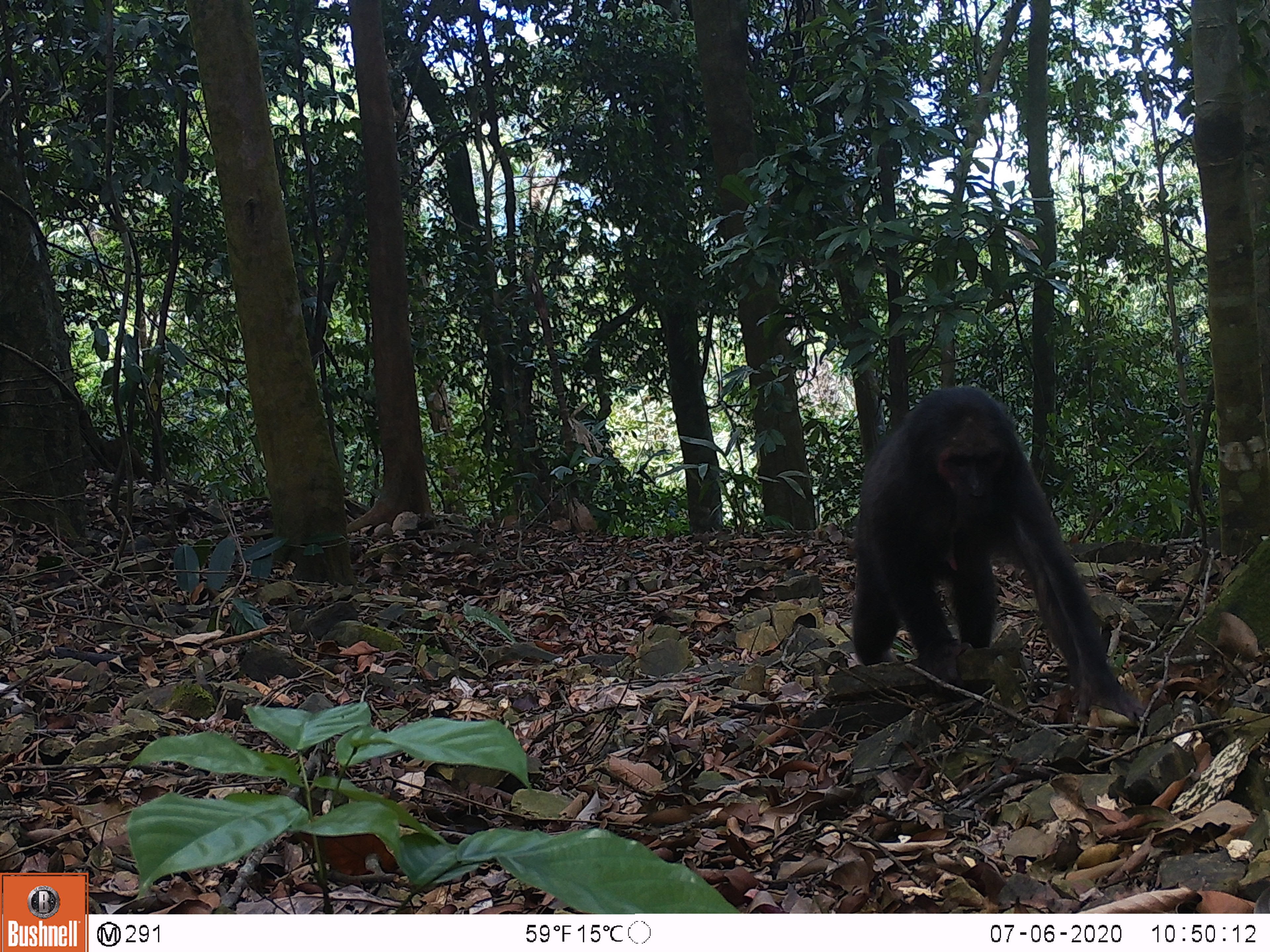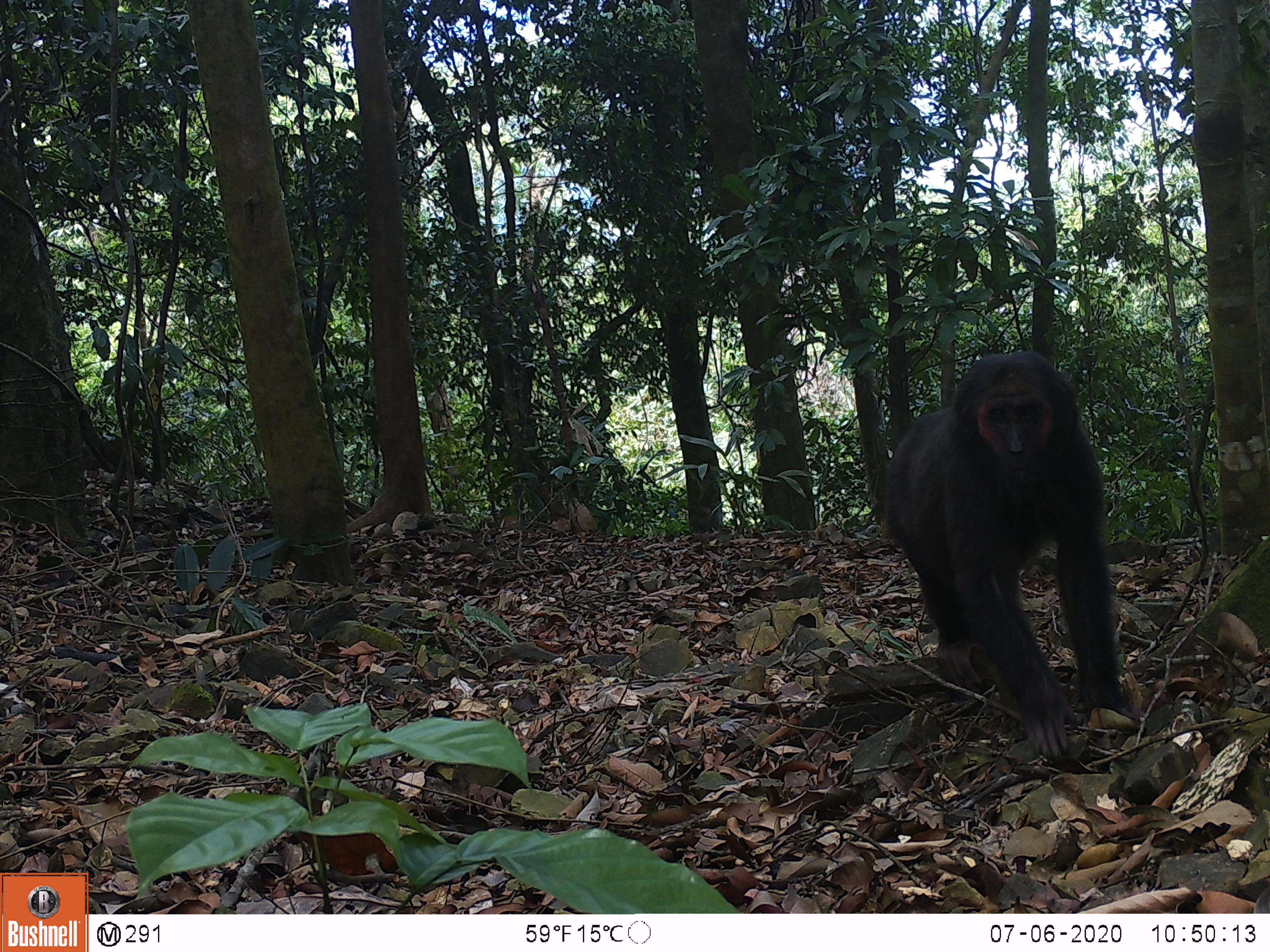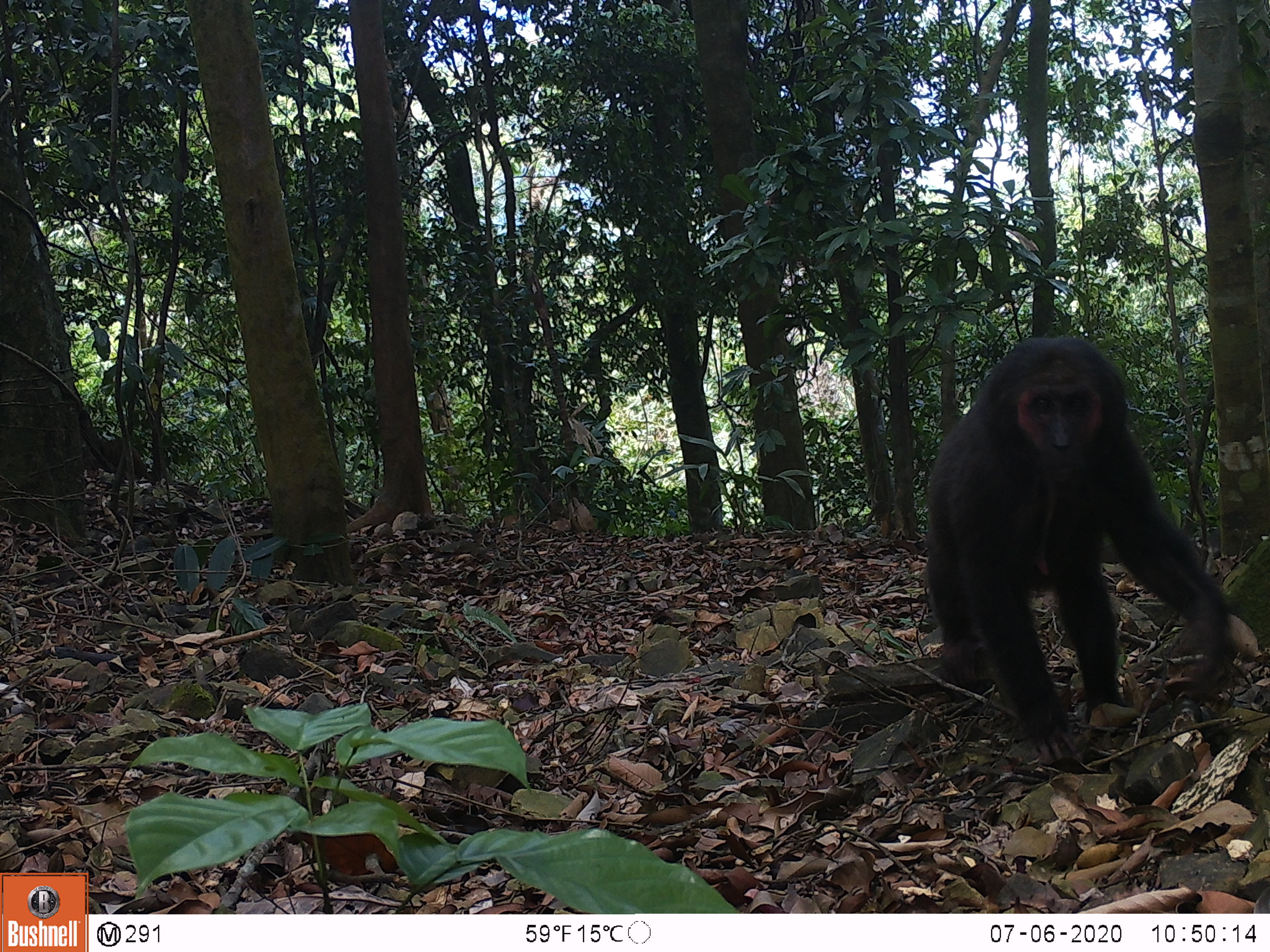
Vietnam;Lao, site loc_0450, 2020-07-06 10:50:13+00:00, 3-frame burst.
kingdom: Animalia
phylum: Chordata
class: Mammalia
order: Primates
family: Cercopithecidae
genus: Macaca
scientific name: Macaca arctoides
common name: stump-tailed macaque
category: stump tailed macaque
Stump tailed macaque (stump-tailed macaque) (Macaca arctoides). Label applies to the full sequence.